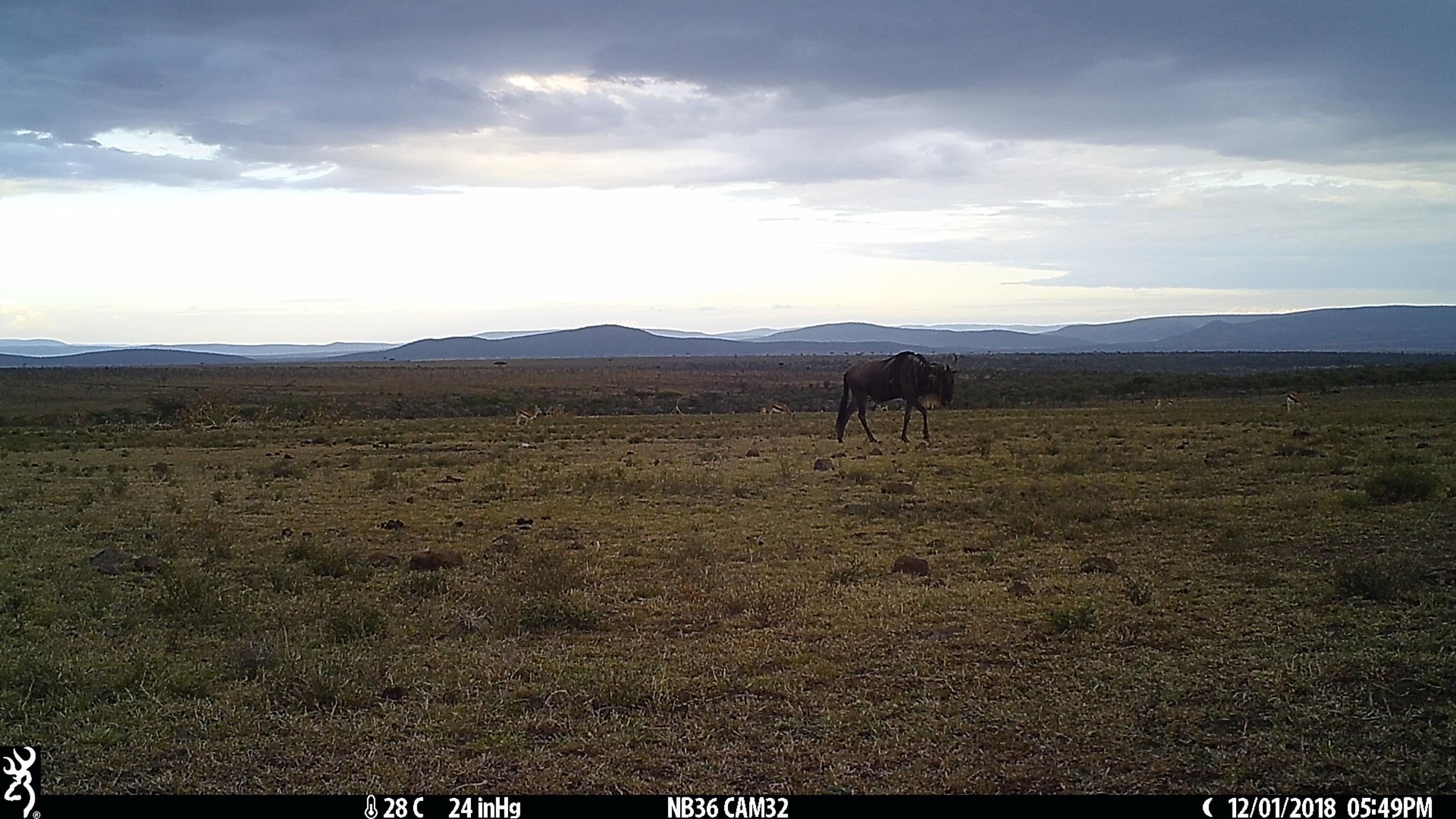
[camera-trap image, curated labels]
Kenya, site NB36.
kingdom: Animalia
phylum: Chordata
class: Mammalia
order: Artiodactyla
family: Bovidae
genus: Connochaetes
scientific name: Connochaetes taurinus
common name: blue wildebeest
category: wildebeest